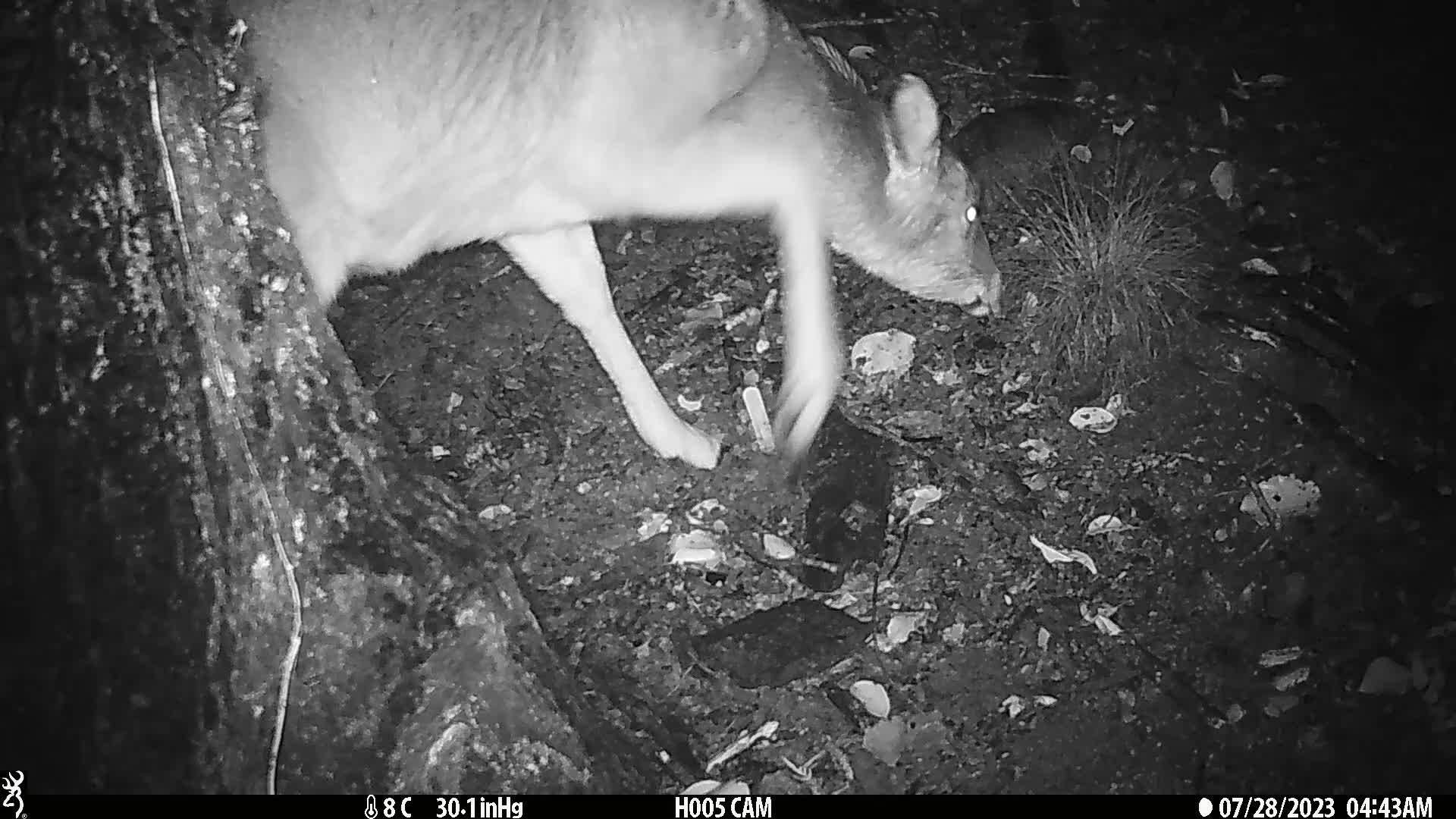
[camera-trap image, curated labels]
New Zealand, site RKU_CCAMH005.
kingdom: Animalia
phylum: Chordata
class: Mammalia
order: Artiodactyla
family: Cervidae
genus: Odocoileus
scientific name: Odocoileus virginianus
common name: white-tailed deer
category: white tailed deer